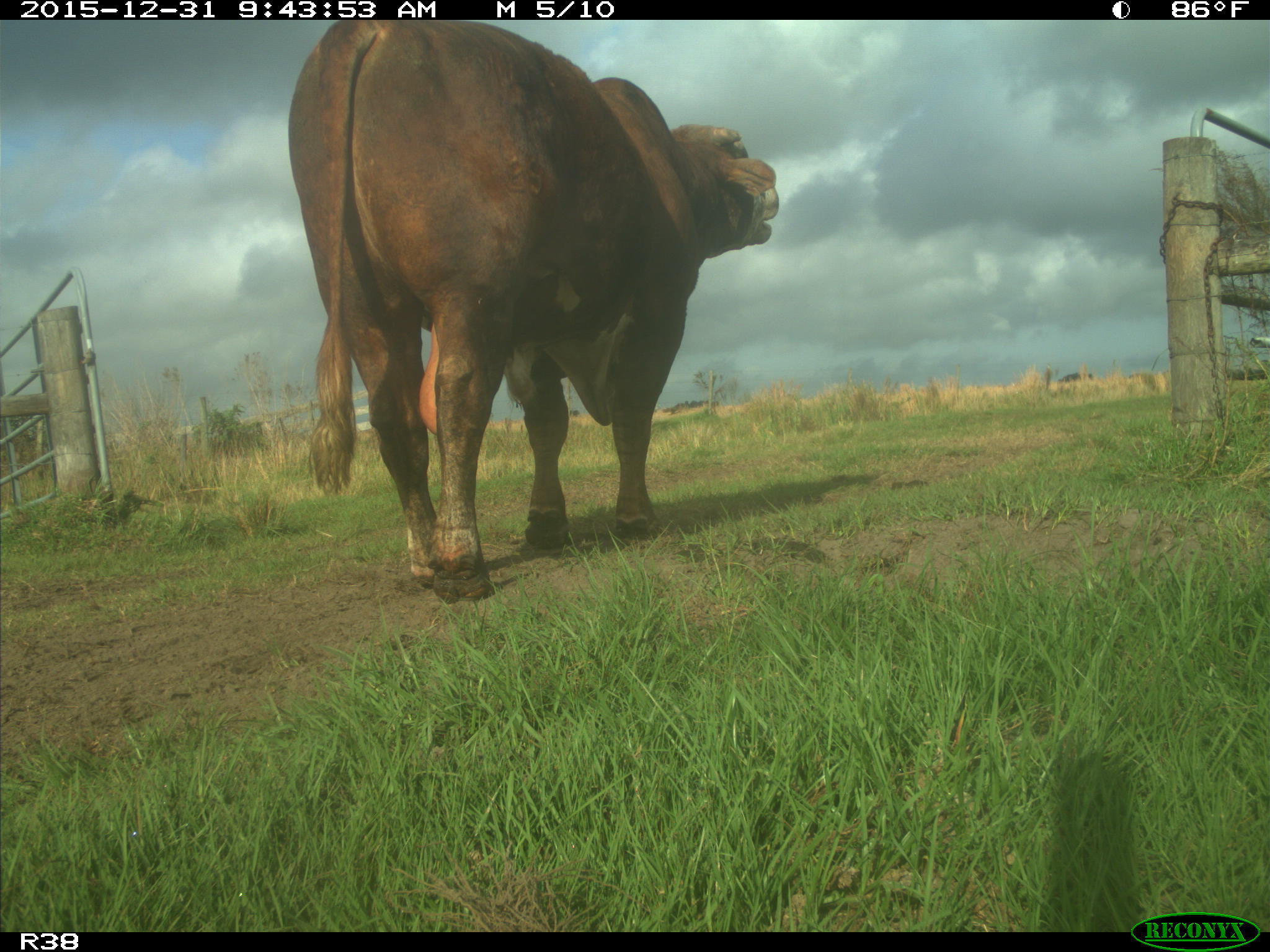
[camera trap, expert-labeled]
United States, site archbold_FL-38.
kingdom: Animalia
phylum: Chordata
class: Mammalia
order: Artiodactyla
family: Bovidae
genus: Bos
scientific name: Bos taurus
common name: domestic cow